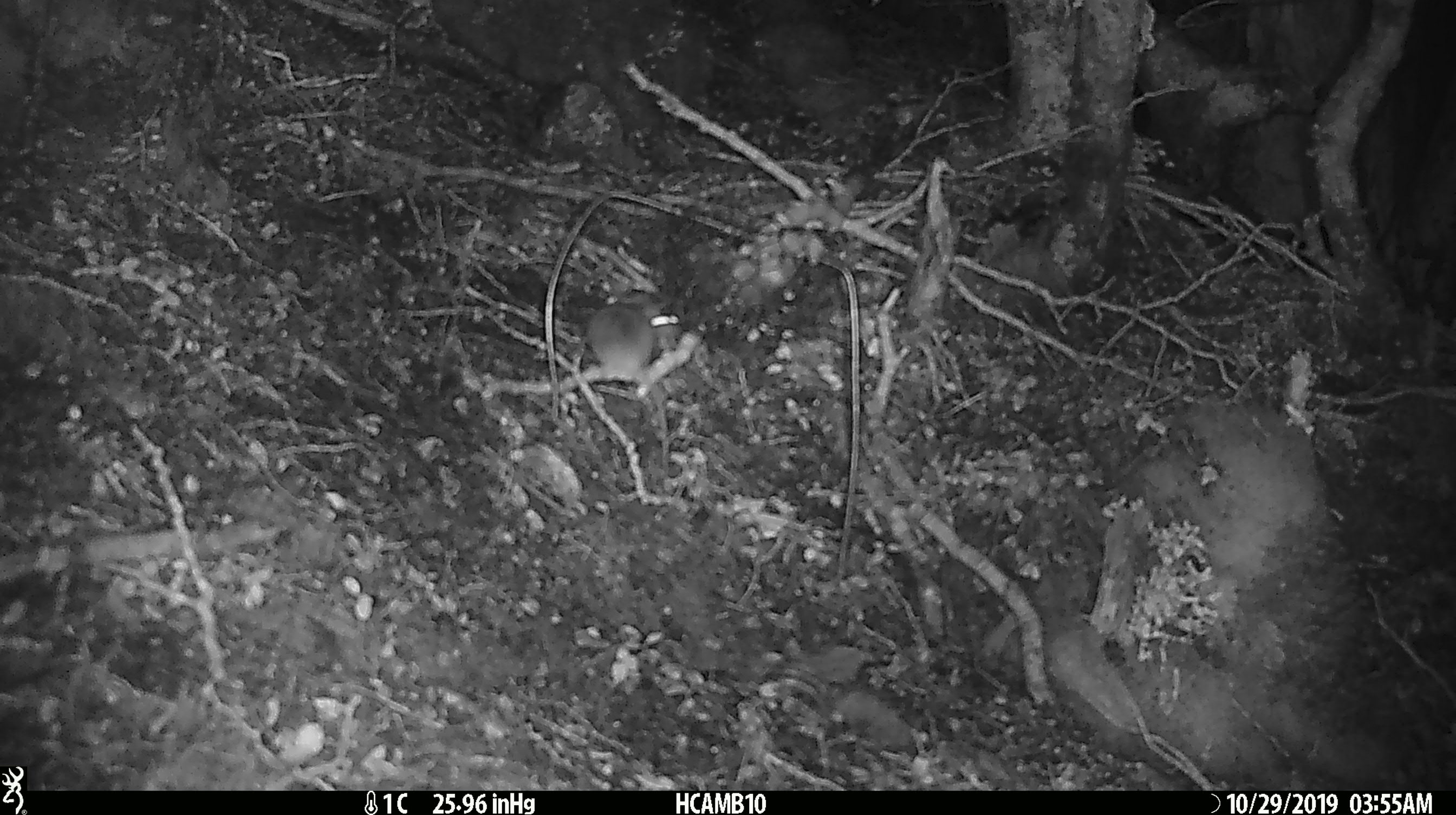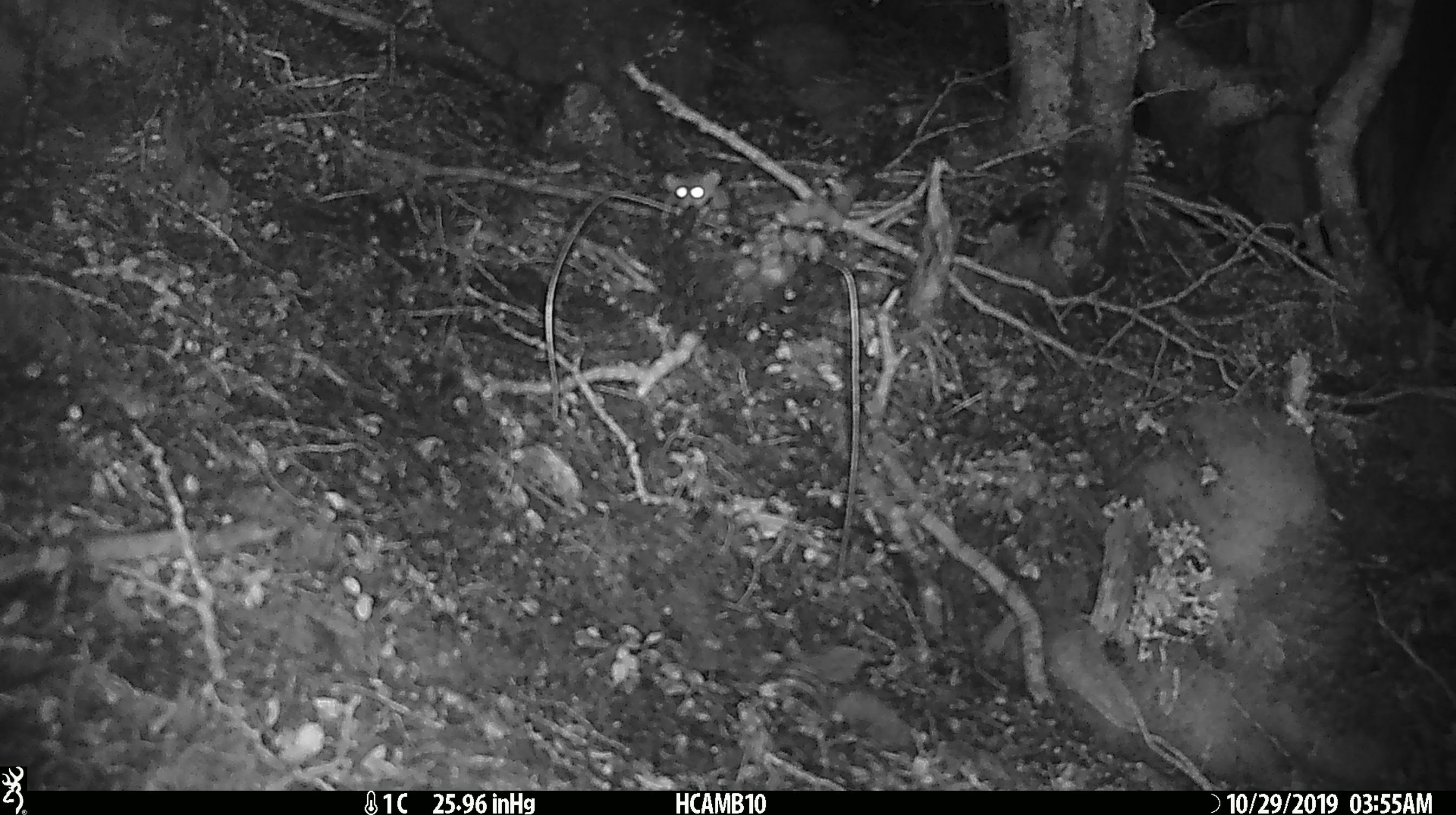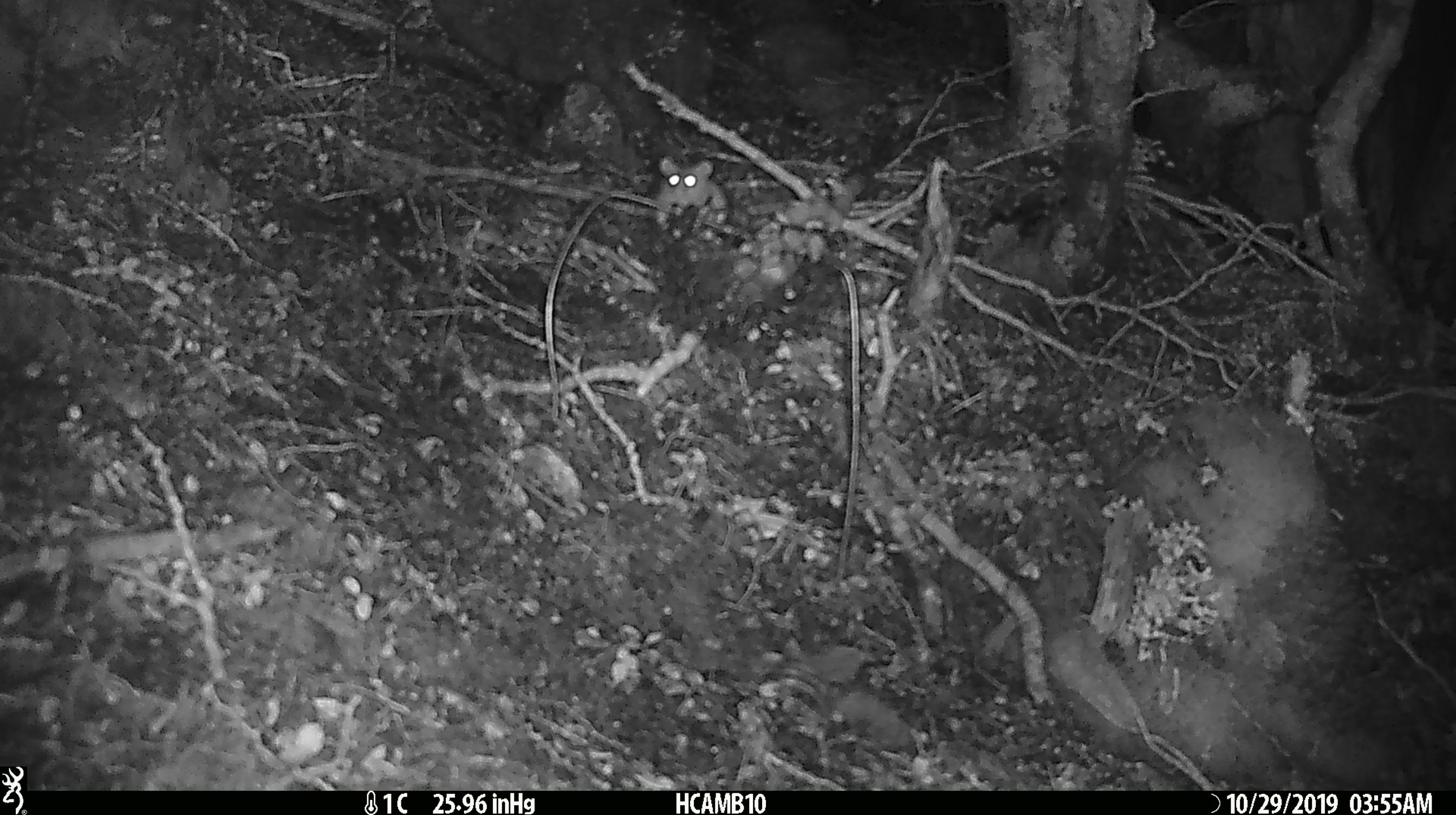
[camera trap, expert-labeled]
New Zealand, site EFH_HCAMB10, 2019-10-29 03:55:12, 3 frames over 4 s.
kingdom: Animalia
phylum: Chordata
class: Mammalia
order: Rodentia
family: Muridae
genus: Mus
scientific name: Mus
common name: mouse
Mouse (Mus).